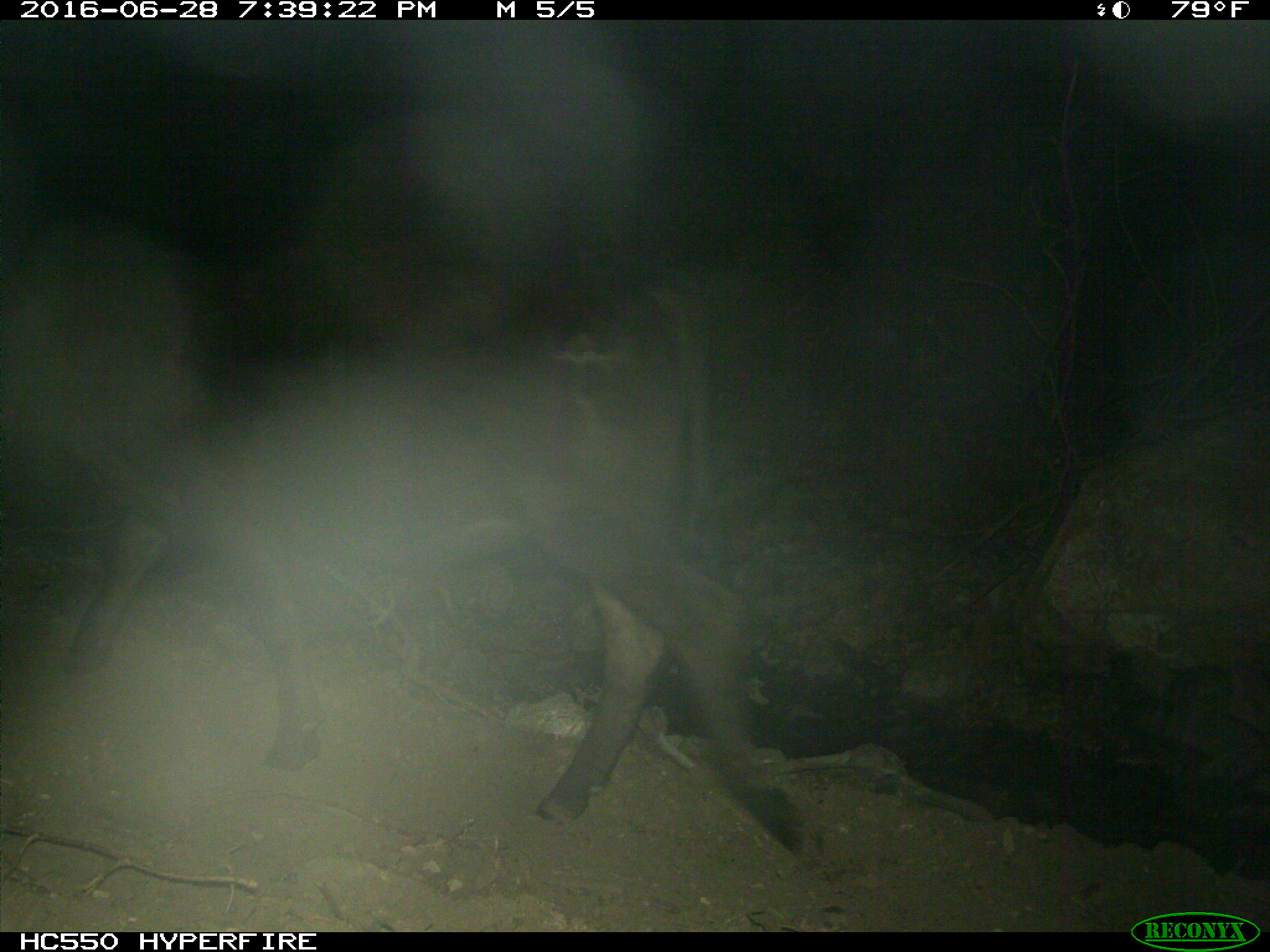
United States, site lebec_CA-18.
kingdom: Animalia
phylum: Chordata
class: Mammalia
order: Artiodactyla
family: Bovidae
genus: Bos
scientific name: Bos taurus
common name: domestic cow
Bos taurus (domestic cow).